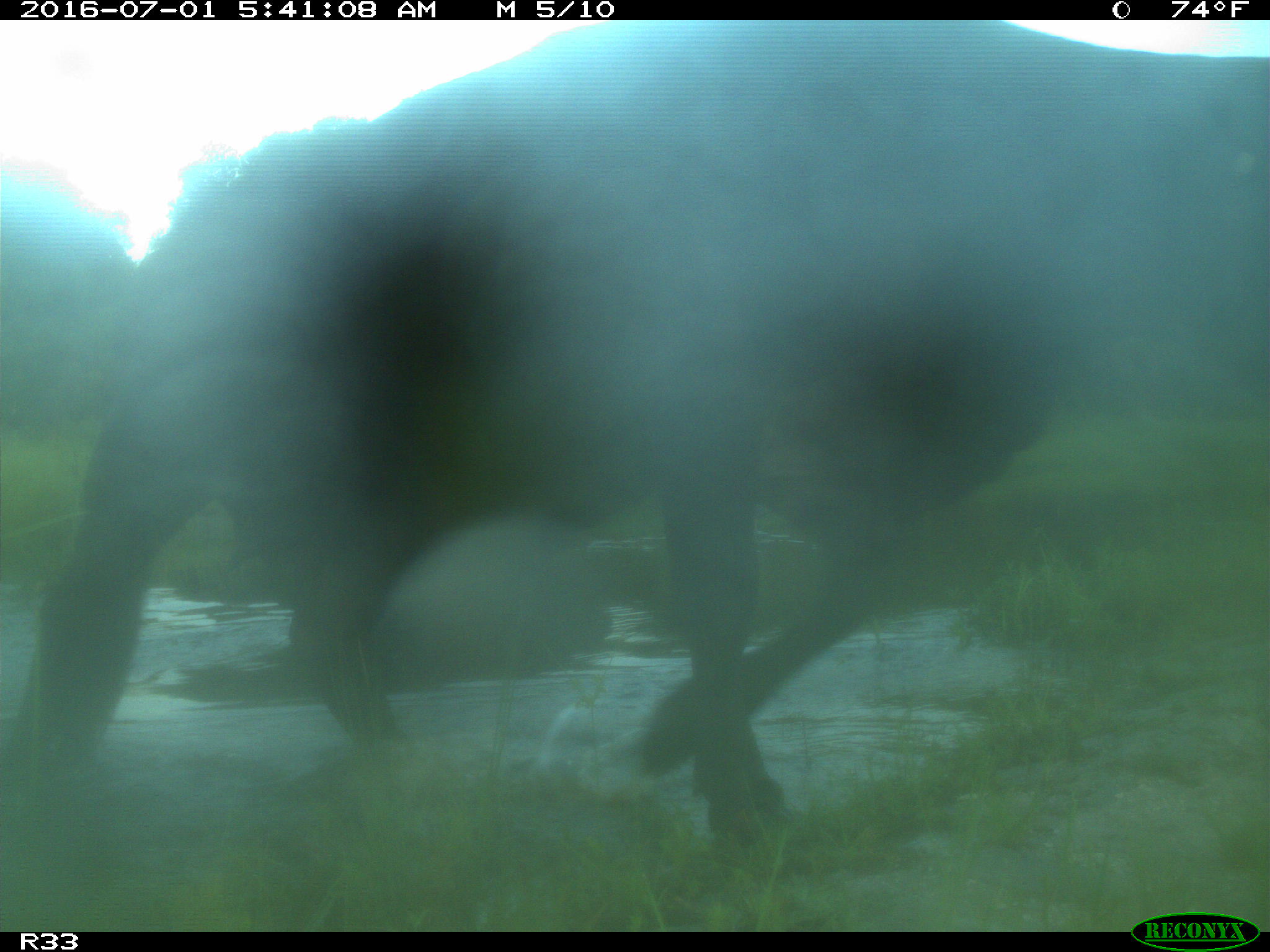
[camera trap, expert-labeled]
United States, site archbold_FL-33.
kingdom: Animalia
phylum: Chordata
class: Mammalia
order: Artiodactyla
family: Bovidae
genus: Bos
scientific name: Bos taurus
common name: domestic cow